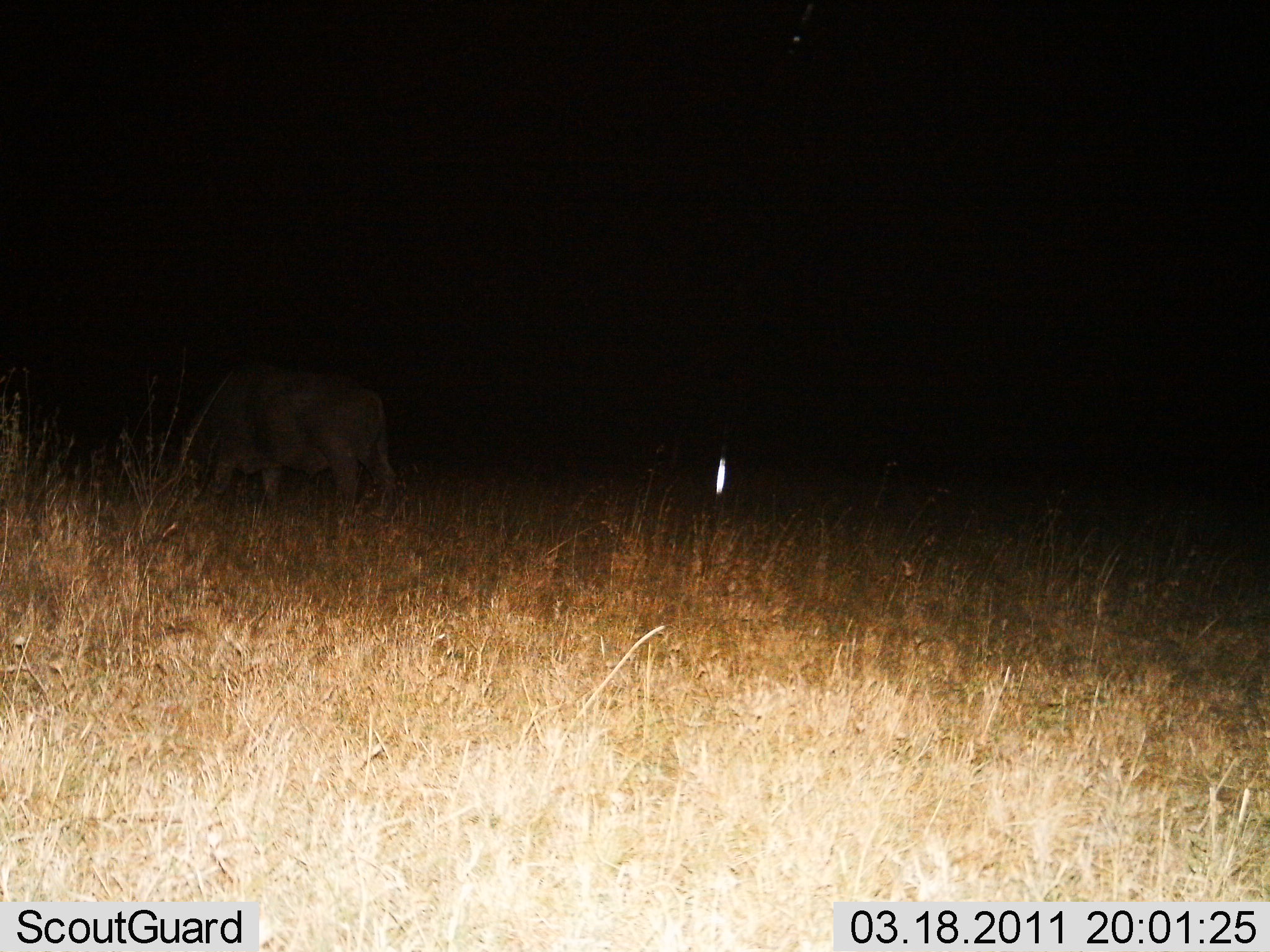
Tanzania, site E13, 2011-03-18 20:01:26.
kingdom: Animalia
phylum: Chordata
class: Mammalia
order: Artiodactyla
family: Bovidae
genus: Syncerus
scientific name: Syncerus caffer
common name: cape buffalo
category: buffalo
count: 1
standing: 60%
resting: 0%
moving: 0%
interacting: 0%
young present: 0%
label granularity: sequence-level